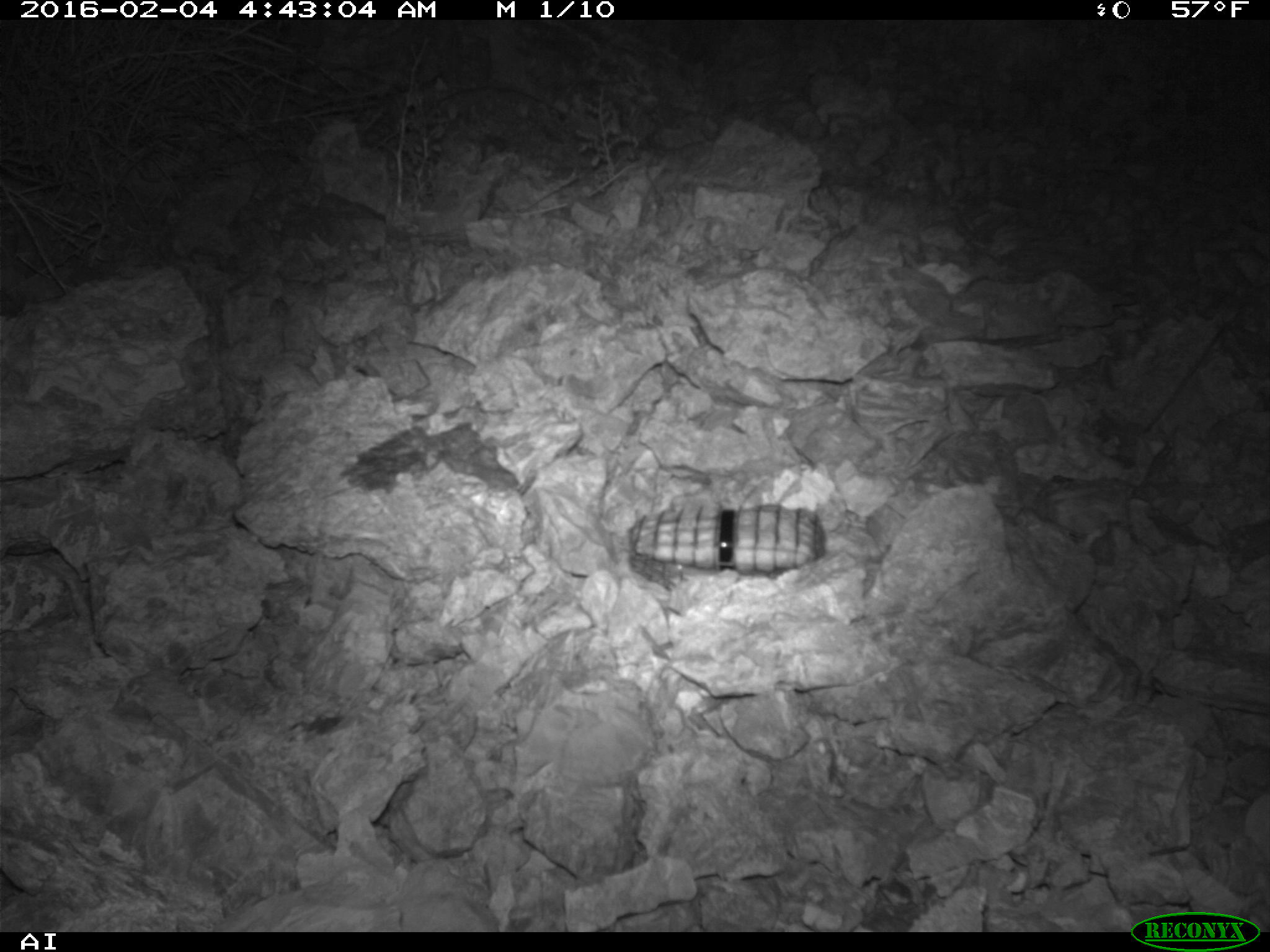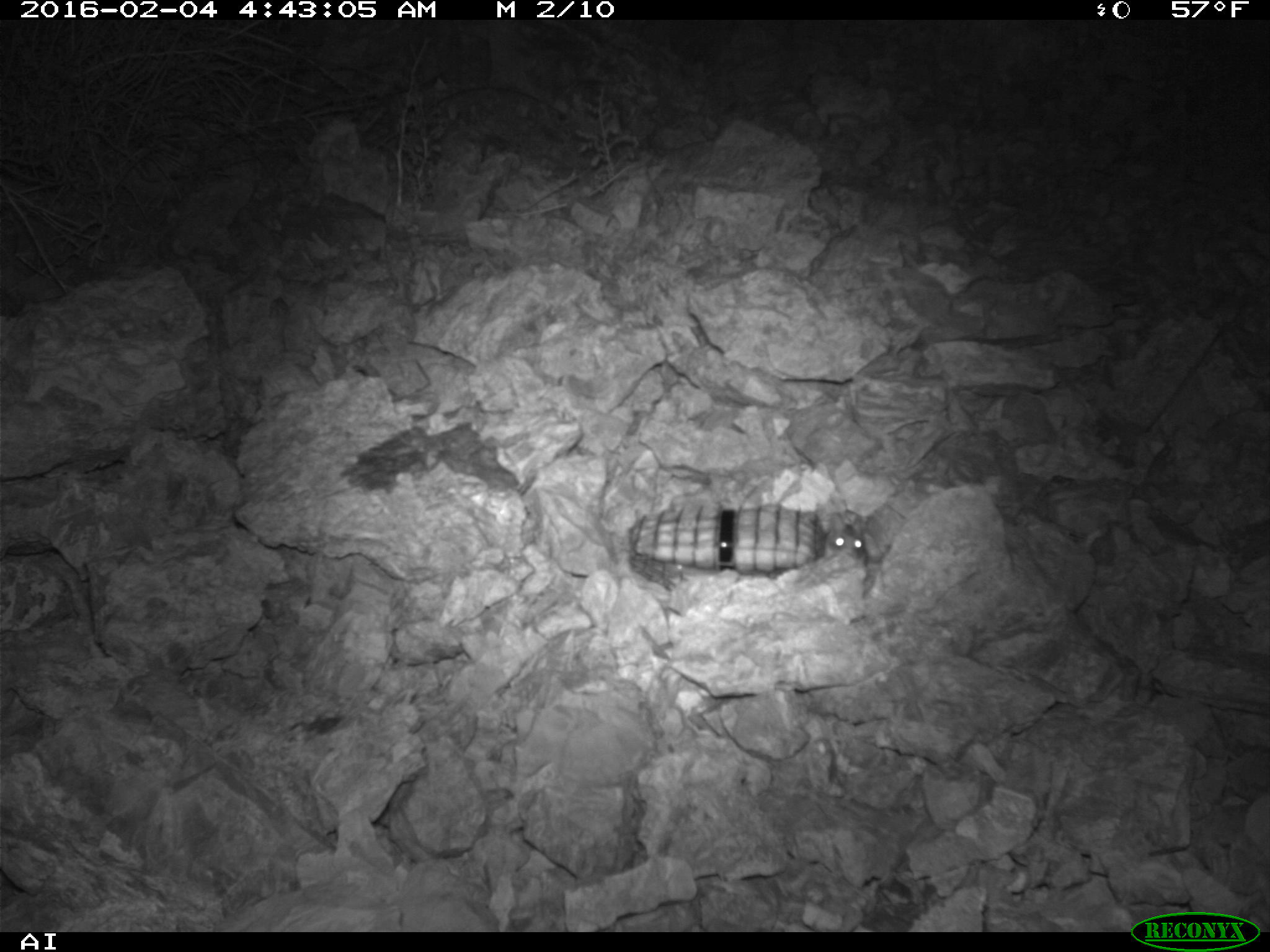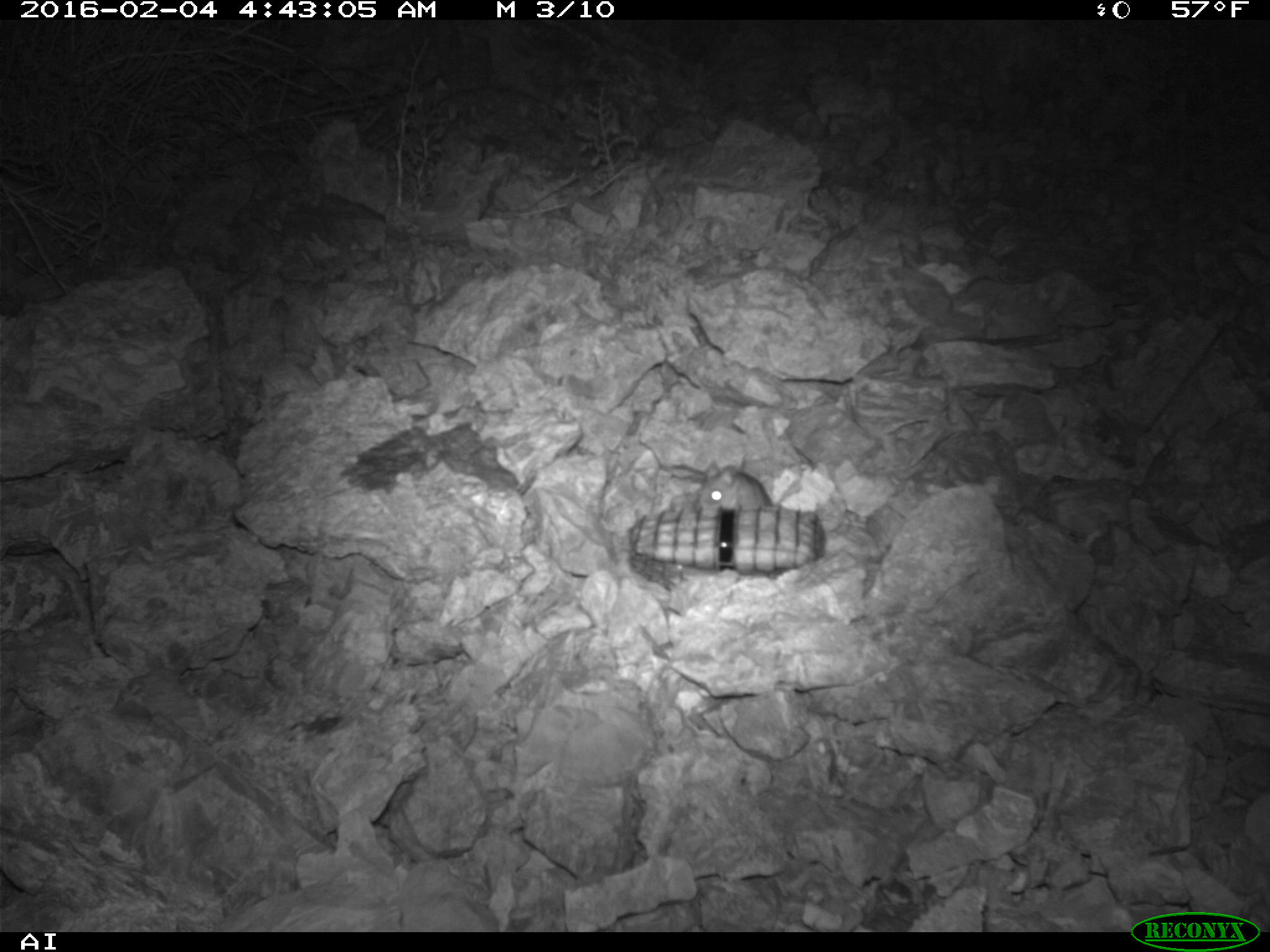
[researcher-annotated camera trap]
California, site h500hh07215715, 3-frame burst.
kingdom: Animalia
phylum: Chordata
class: Mammalia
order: Rodentia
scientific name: Rodentia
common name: rodent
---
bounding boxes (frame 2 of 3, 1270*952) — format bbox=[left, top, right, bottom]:
rodent: bbox=[820, 511, 869, 566]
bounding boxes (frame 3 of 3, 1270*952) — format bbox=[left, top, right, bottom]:
rodent: bbox=[693, 455, 776, 508]